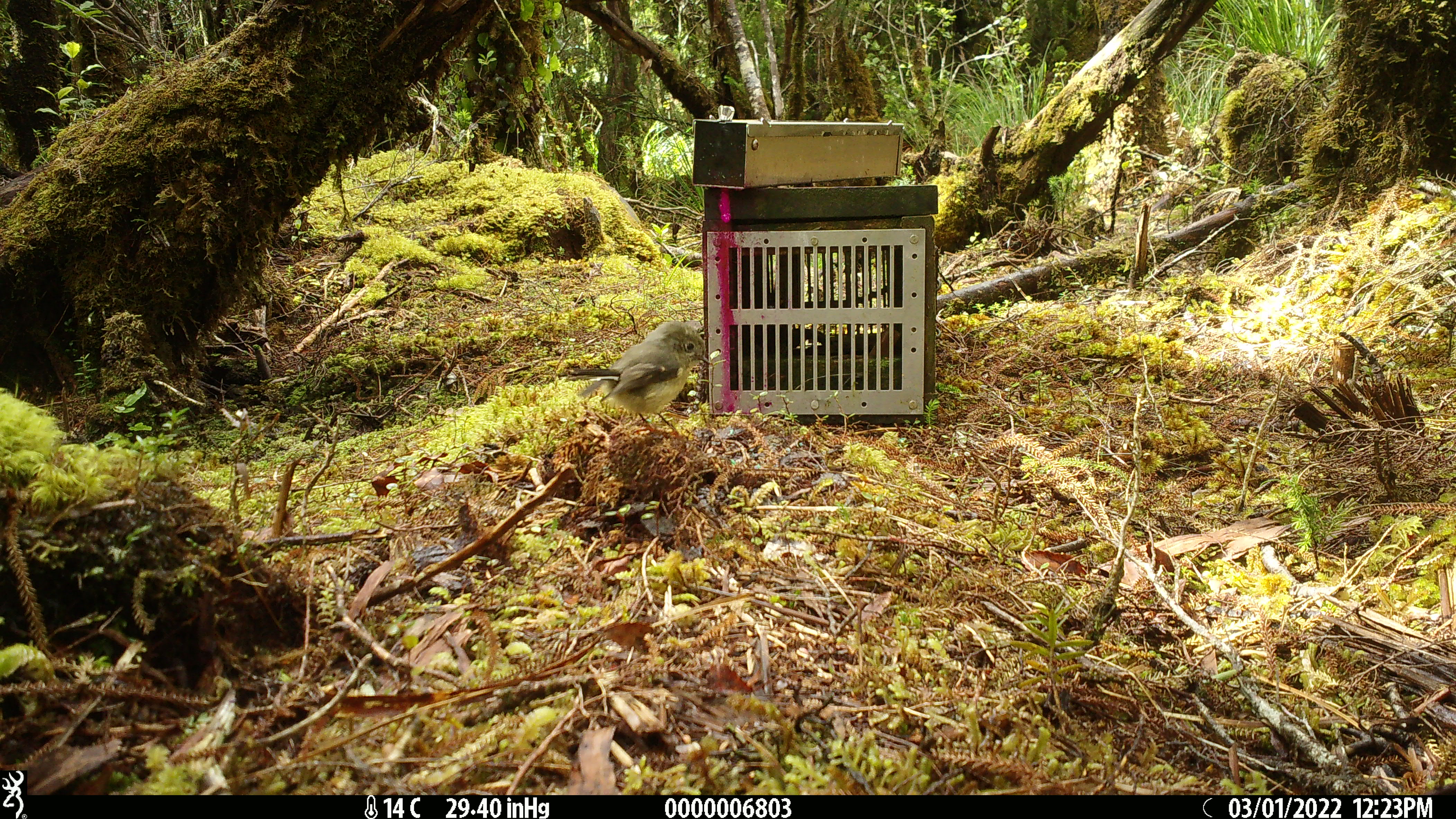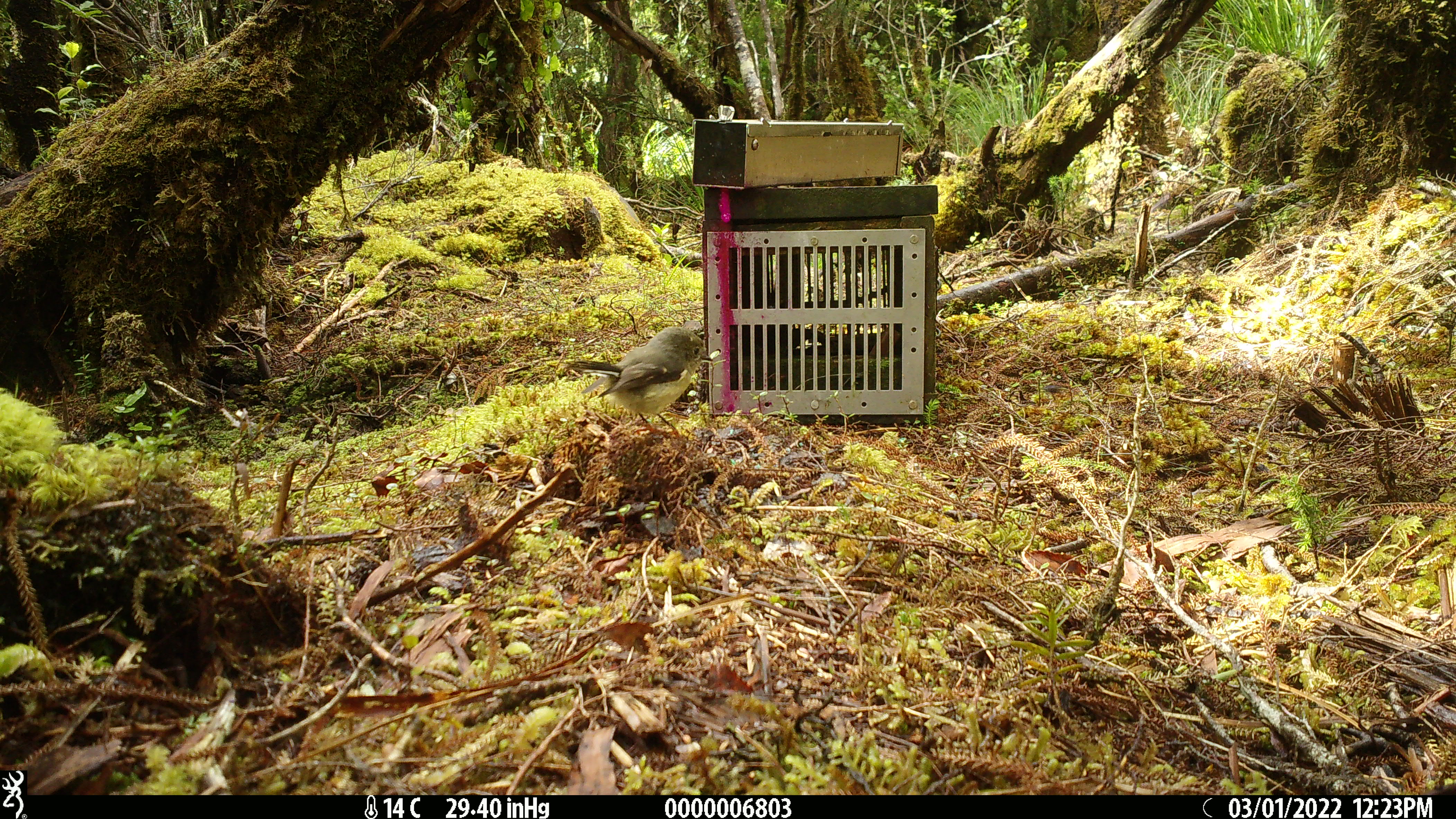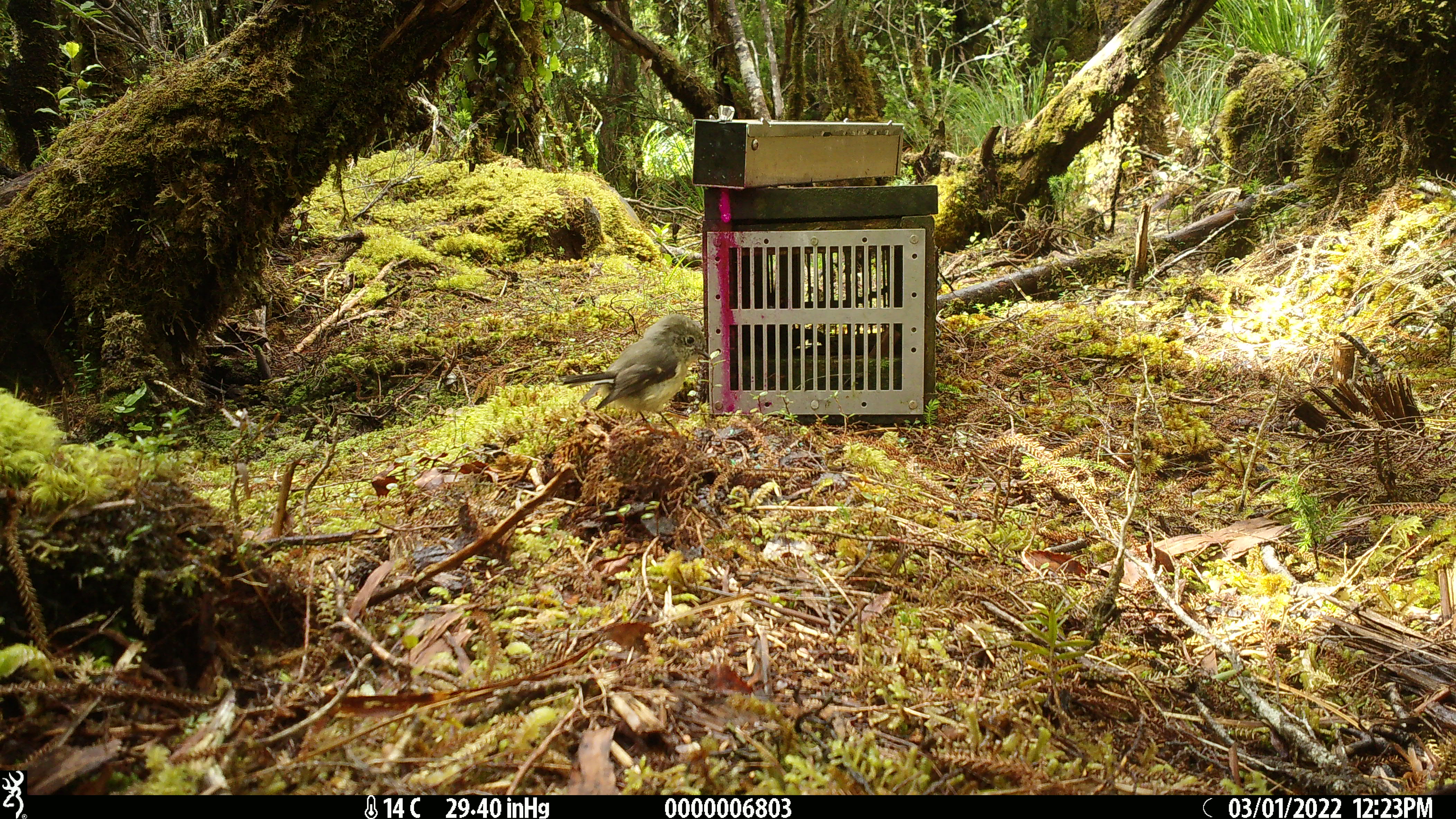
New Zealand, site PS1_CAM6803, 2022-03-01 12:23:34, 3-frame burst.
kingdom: Animalia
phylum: Chordata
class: Aves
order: Passeriformes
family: Petroicidae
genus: Petroica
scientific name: Petroica macrocephala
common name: tomtit